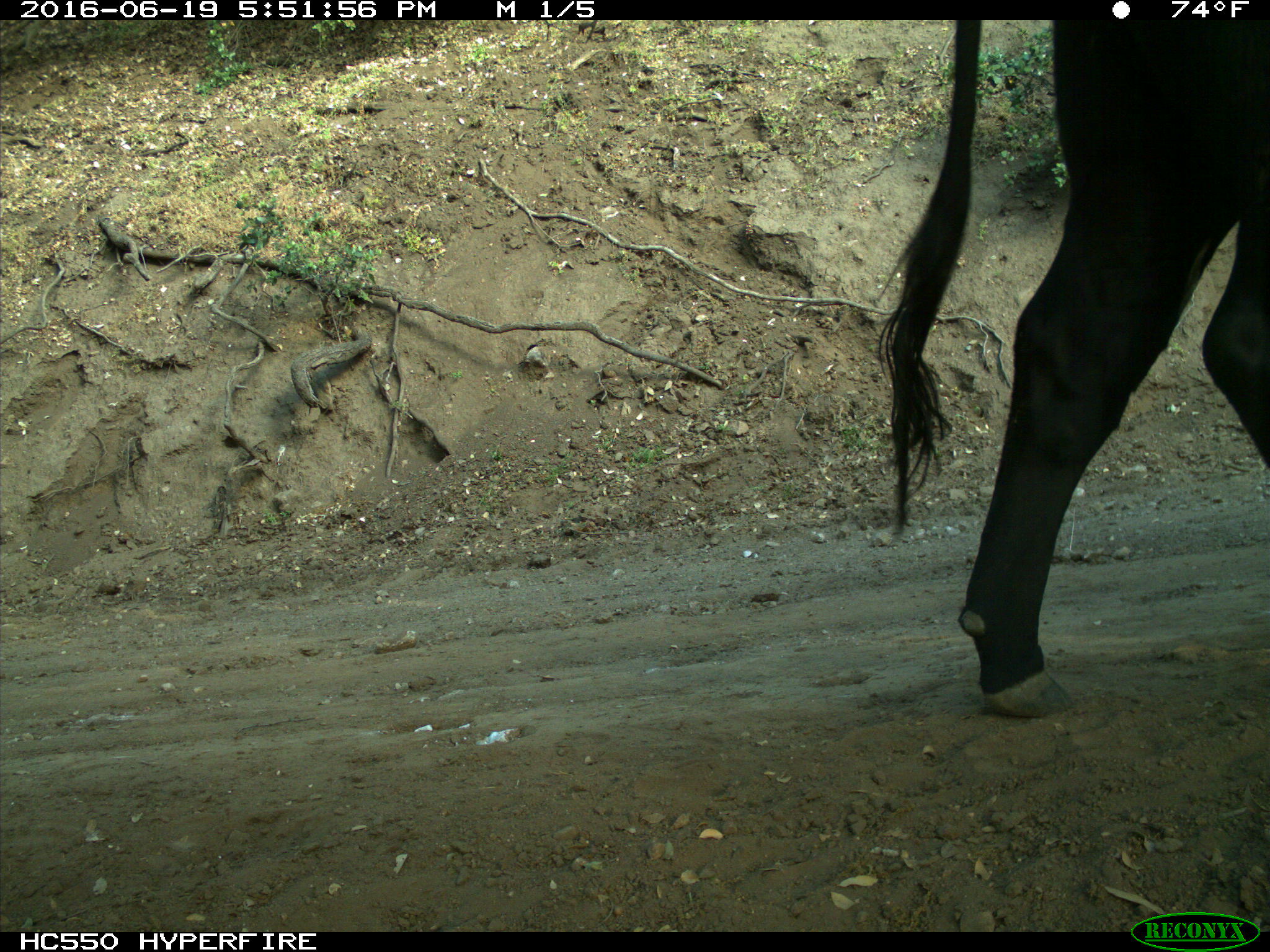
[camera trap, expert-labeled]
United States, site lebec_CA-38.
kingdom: Animalia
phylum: Chordata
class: Mammalia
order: Artiodactyla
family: Bovidae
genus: Bos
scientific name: Bos taurus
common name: domestic cow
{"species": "Bos taurus (domestic cow)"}